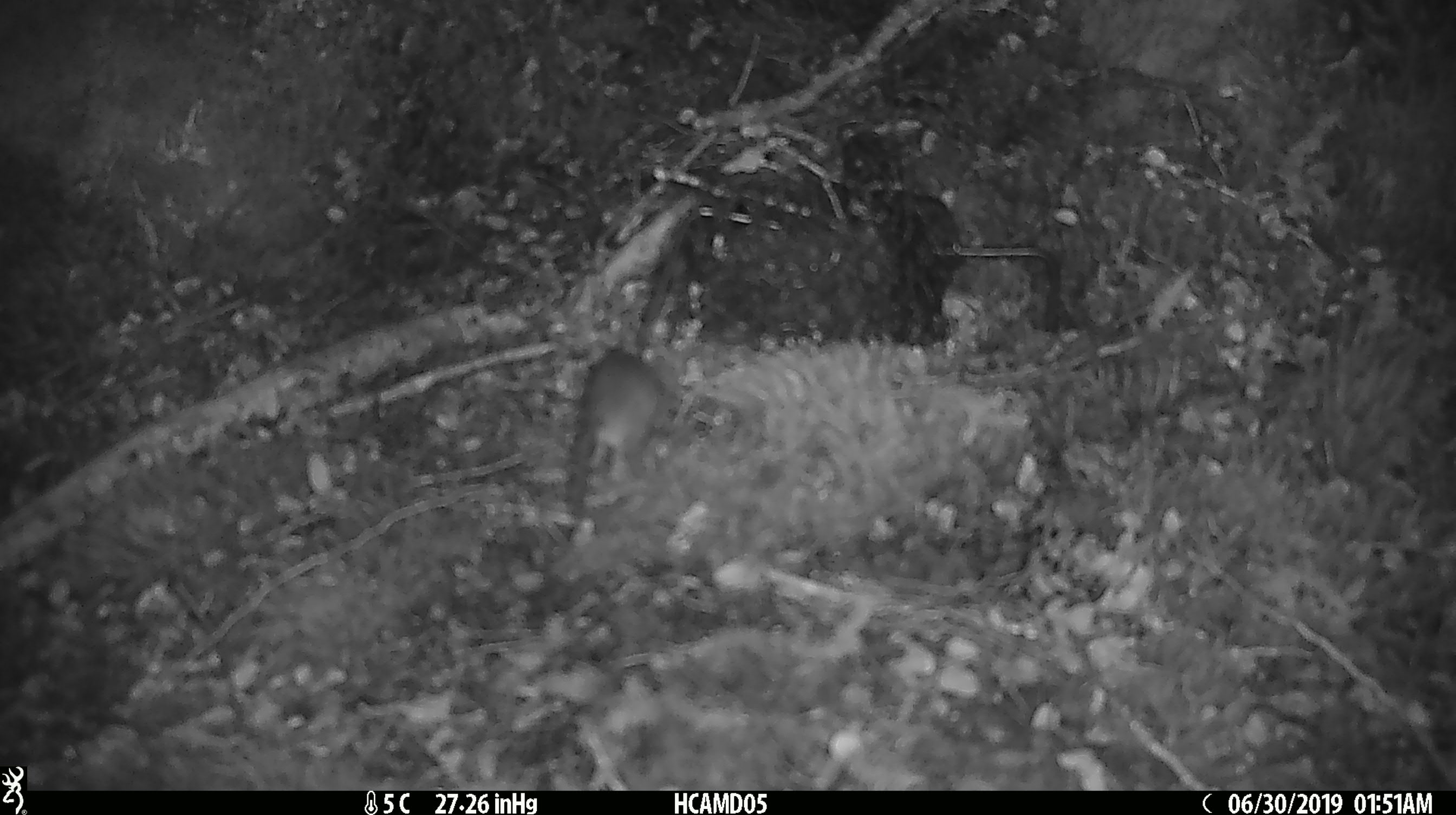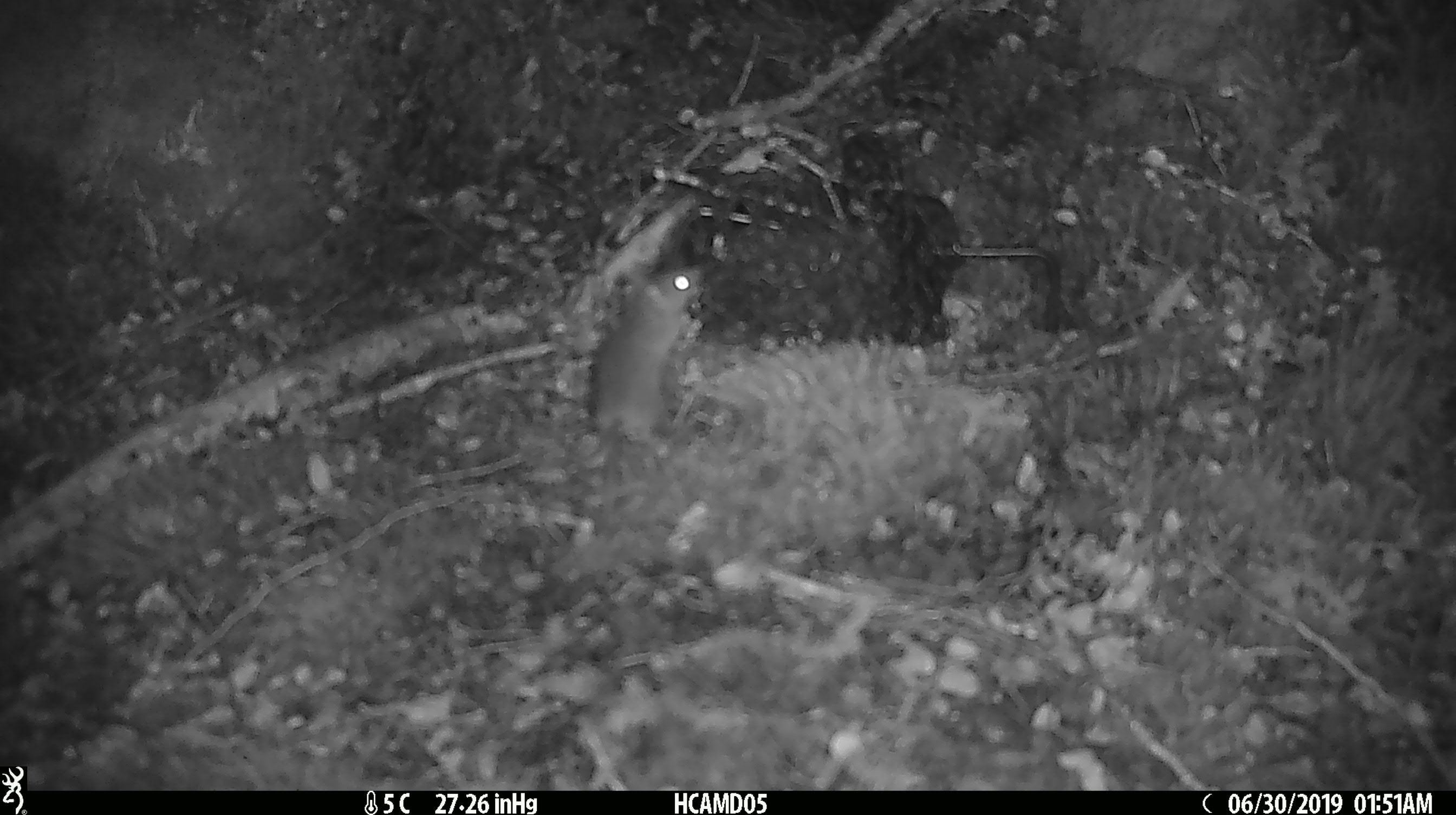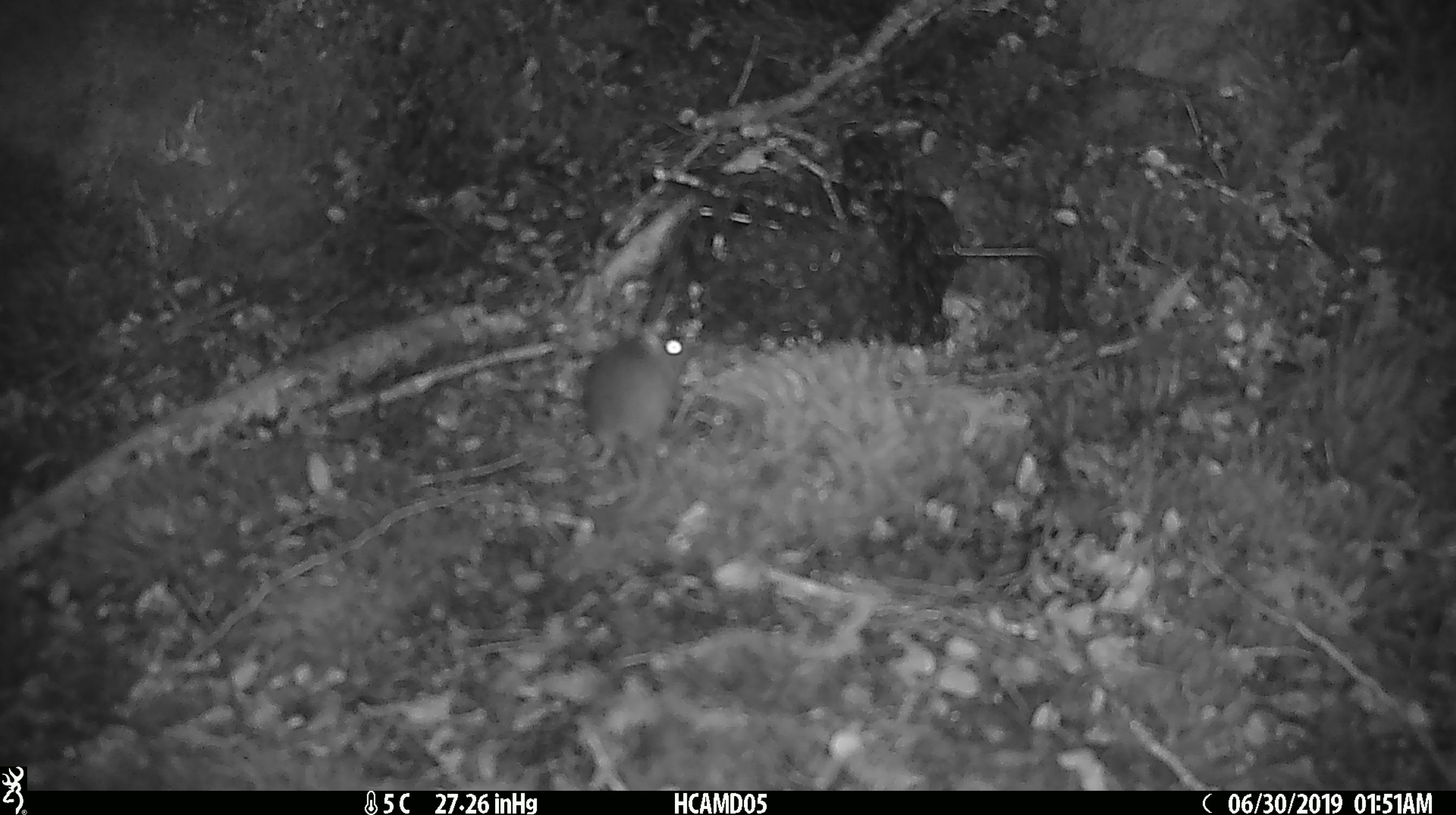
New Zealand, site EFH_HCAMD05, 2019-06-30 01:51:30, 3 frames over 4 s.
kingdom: Animalia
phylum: Chordata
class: Mammalia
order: Rodentia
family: Muridae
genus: Mus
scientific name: Mus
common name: mouse